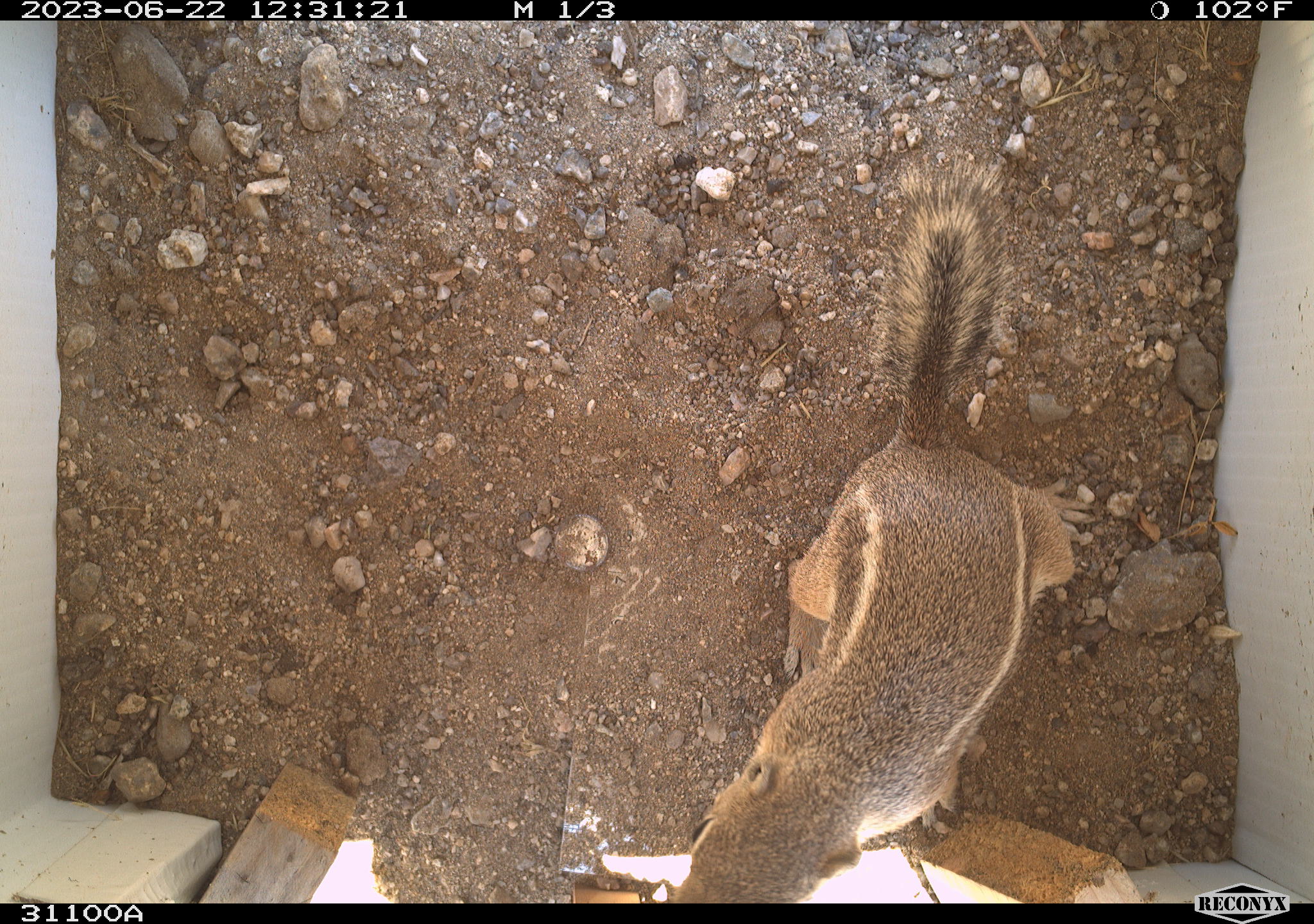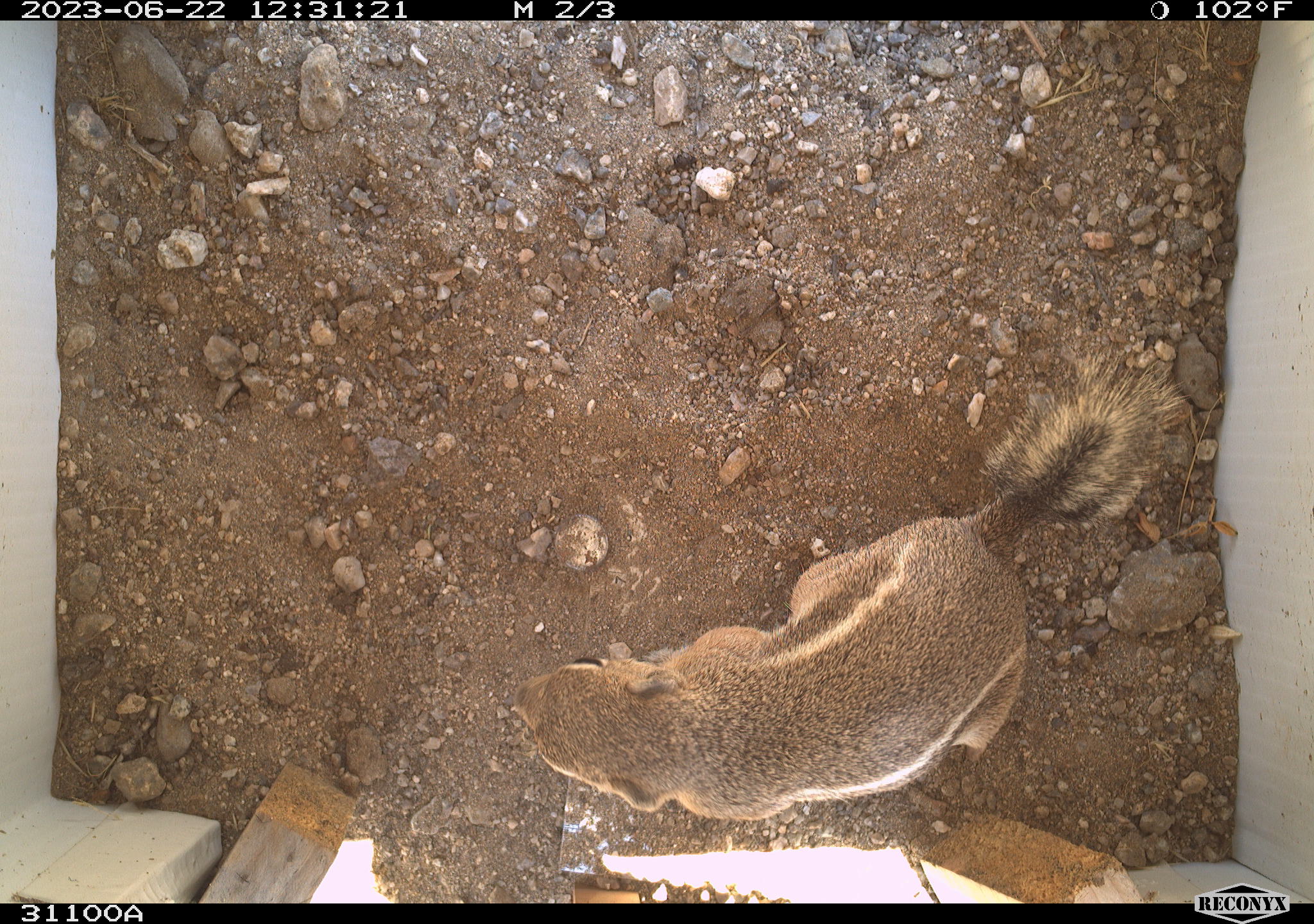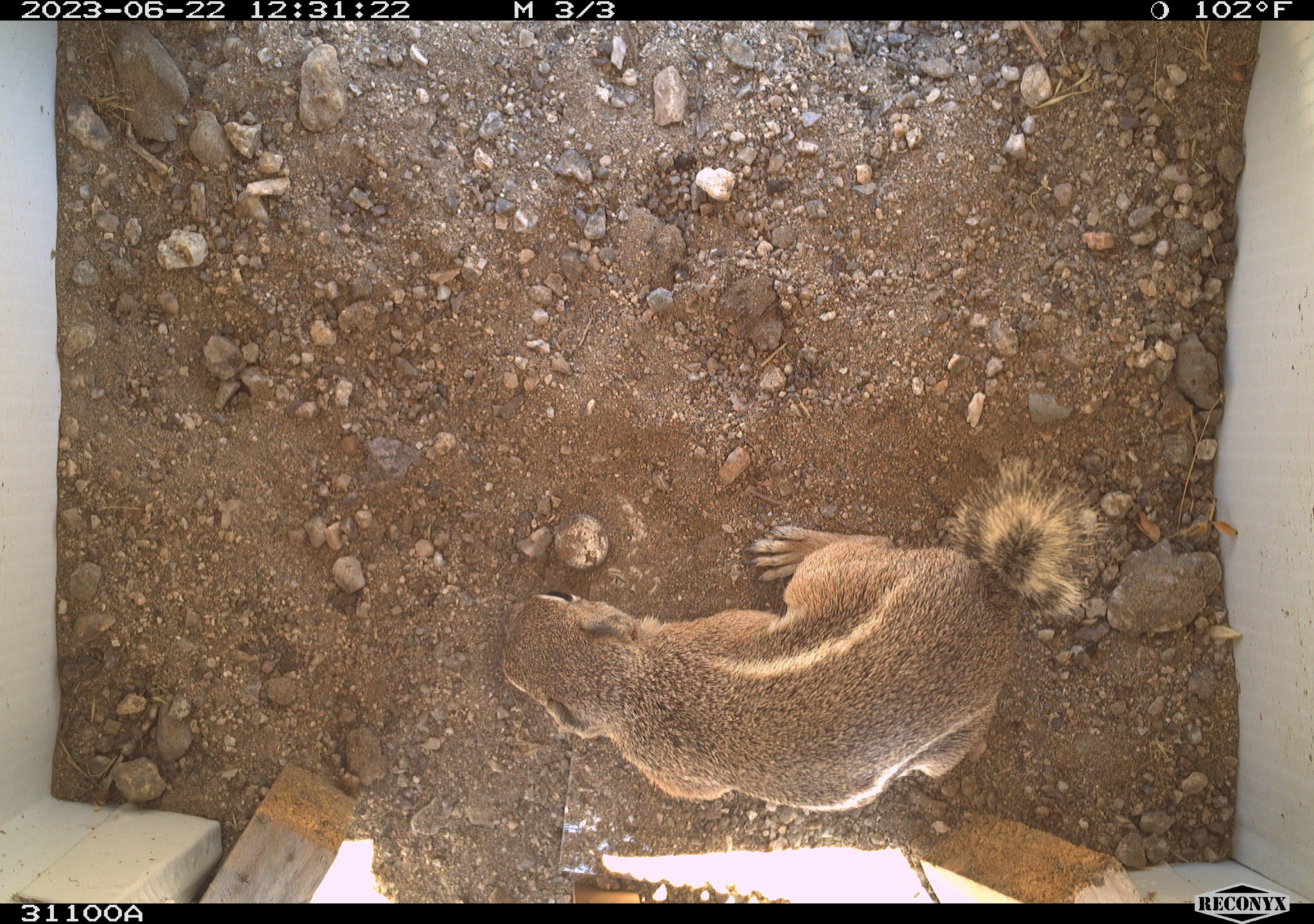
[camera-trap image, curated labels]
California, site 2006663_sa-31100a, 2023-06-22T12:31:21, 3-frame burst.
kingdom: Animalia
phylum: Chordata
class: Mammalia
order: Rodentia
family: Sciuridae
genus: Ammospermophilus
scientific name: Ammospermophilus leucurus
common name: white-tailed antelope squirrel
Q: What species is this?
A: White-tailed antelope squirrel (Ammospermophilus leucurus).